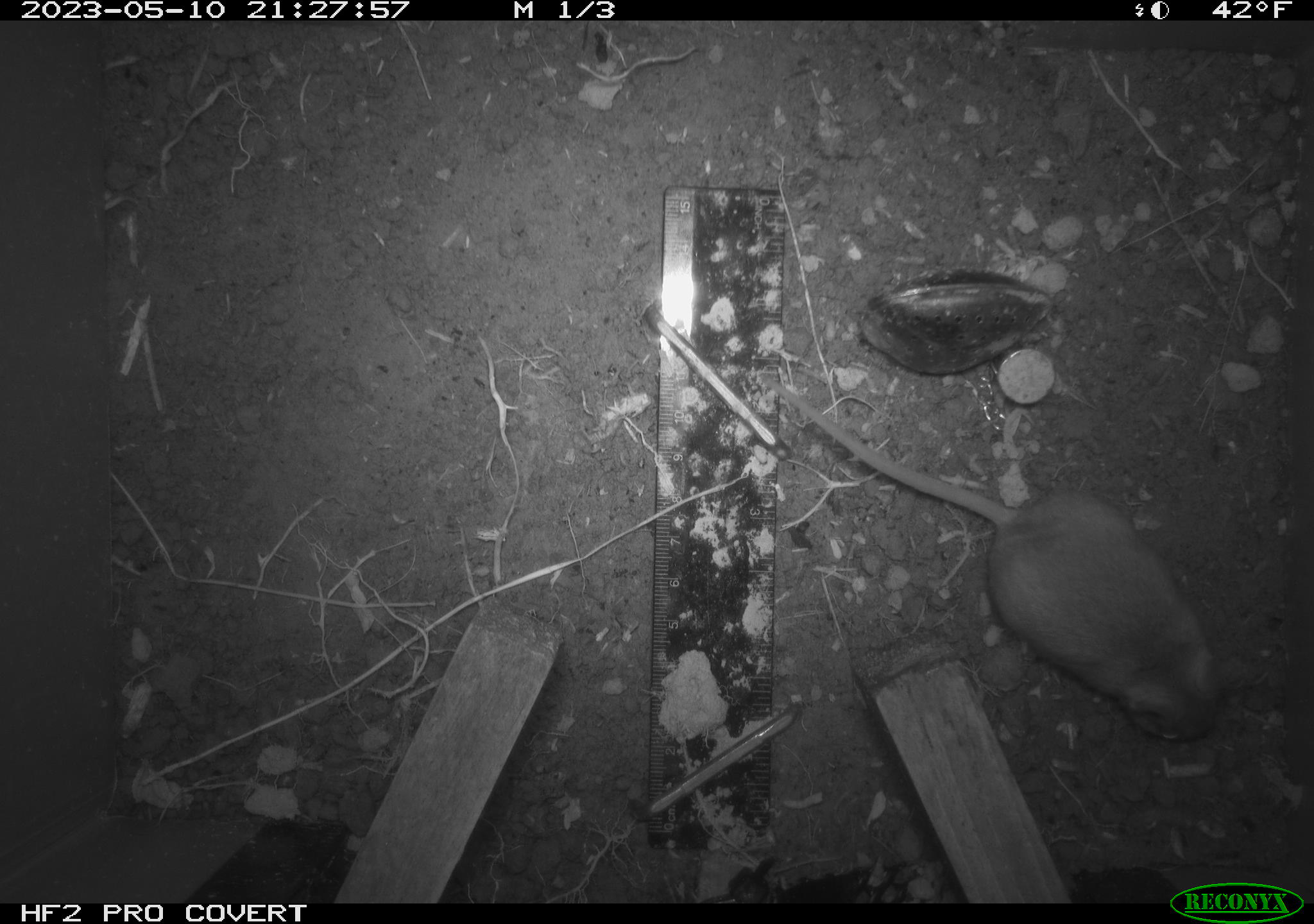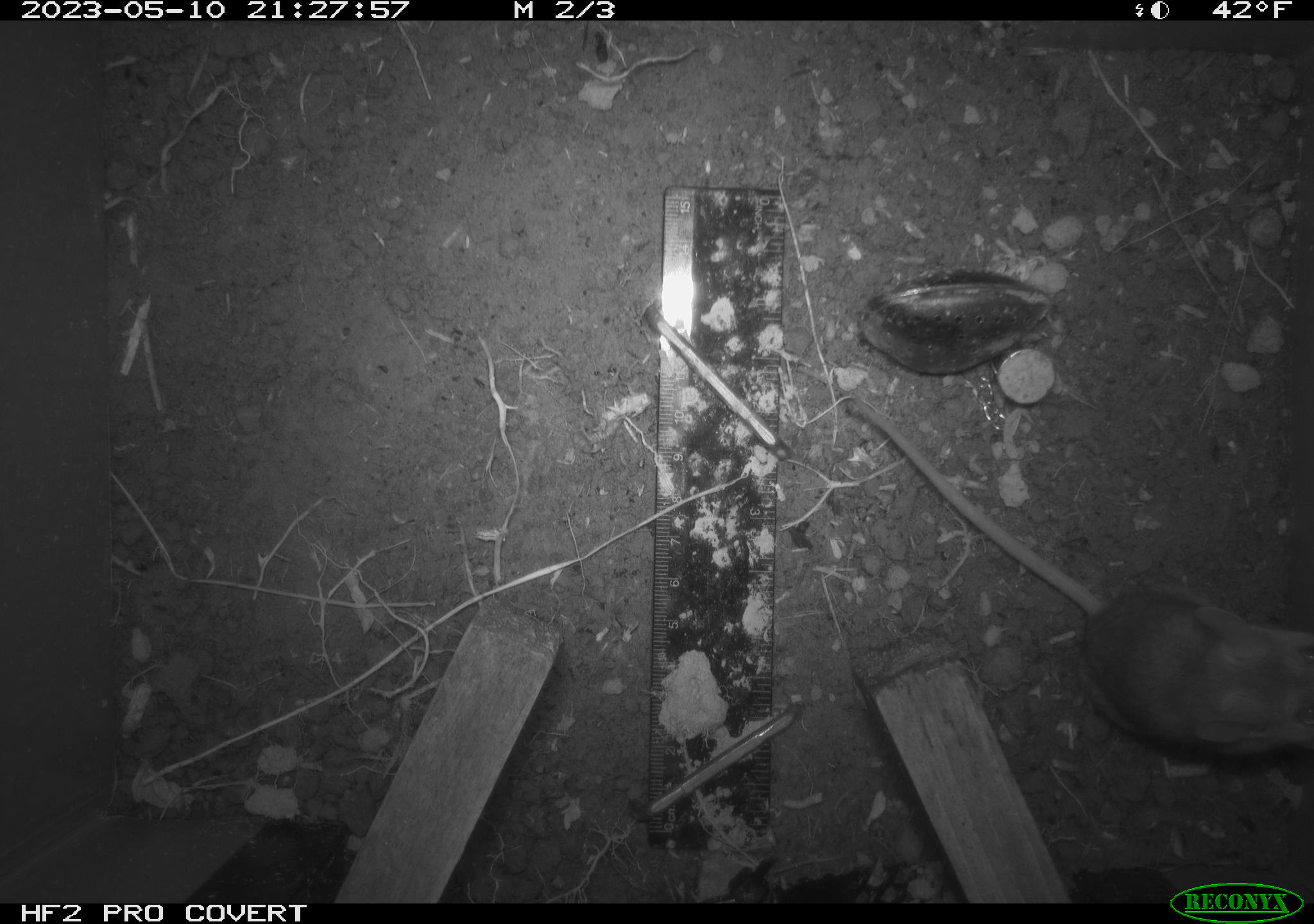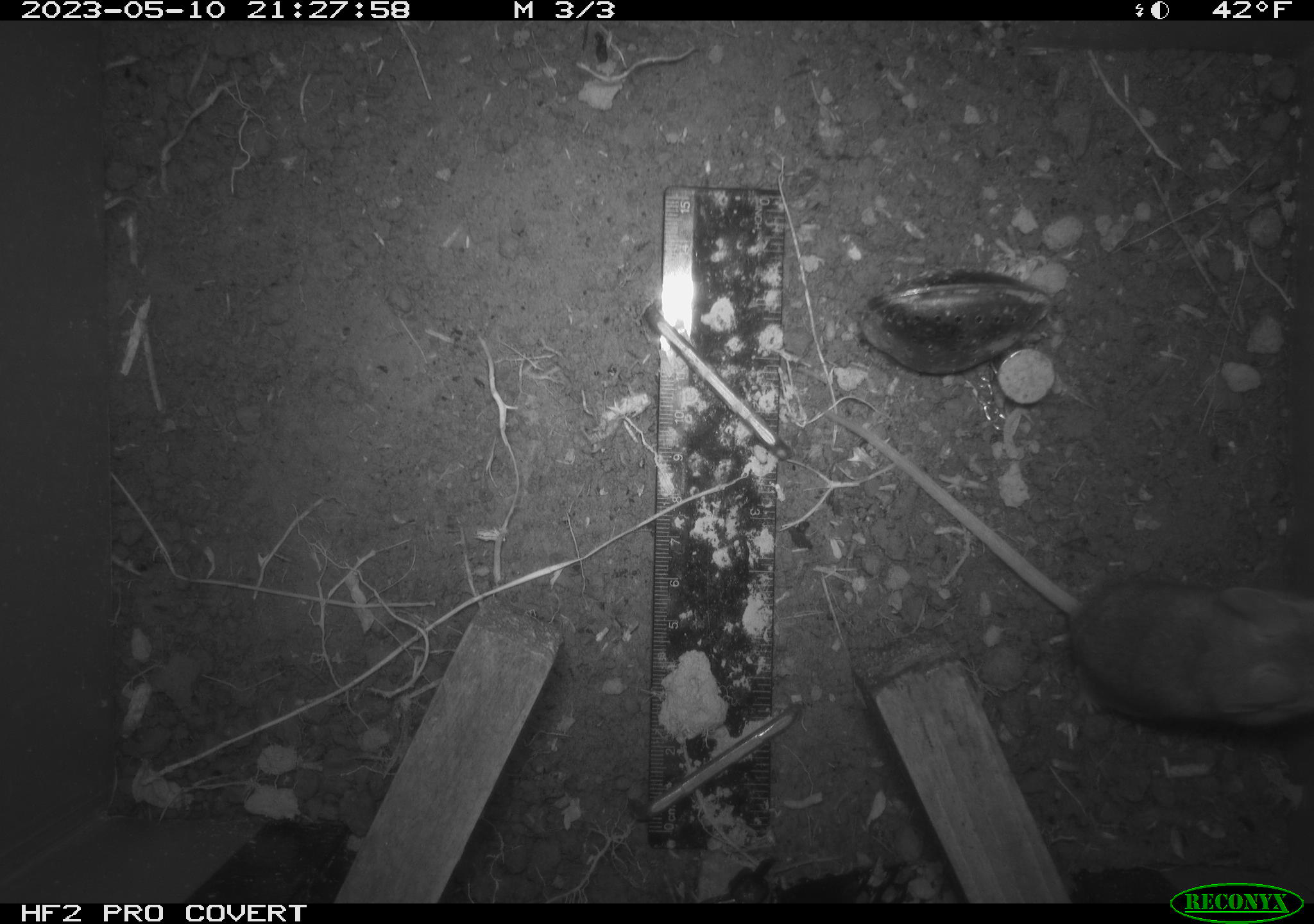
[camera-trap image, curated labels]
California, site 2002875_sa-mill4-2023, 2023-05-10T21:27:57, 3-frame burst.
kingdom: Animalia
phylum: Chordata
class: Mammalia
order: Rodentia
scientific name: Rodentia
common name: mouse species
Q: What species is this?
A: Mouse species (Rodentia).